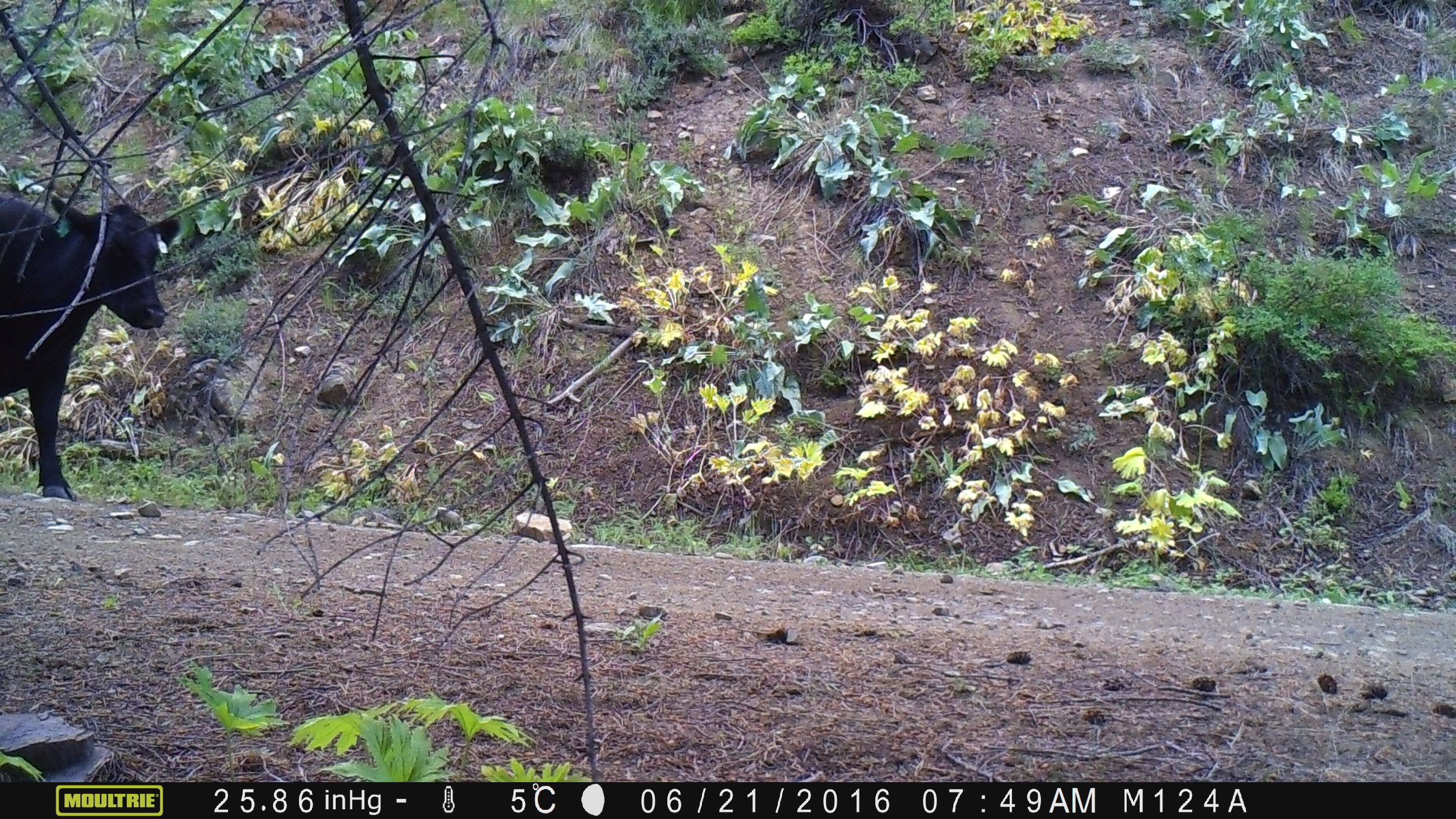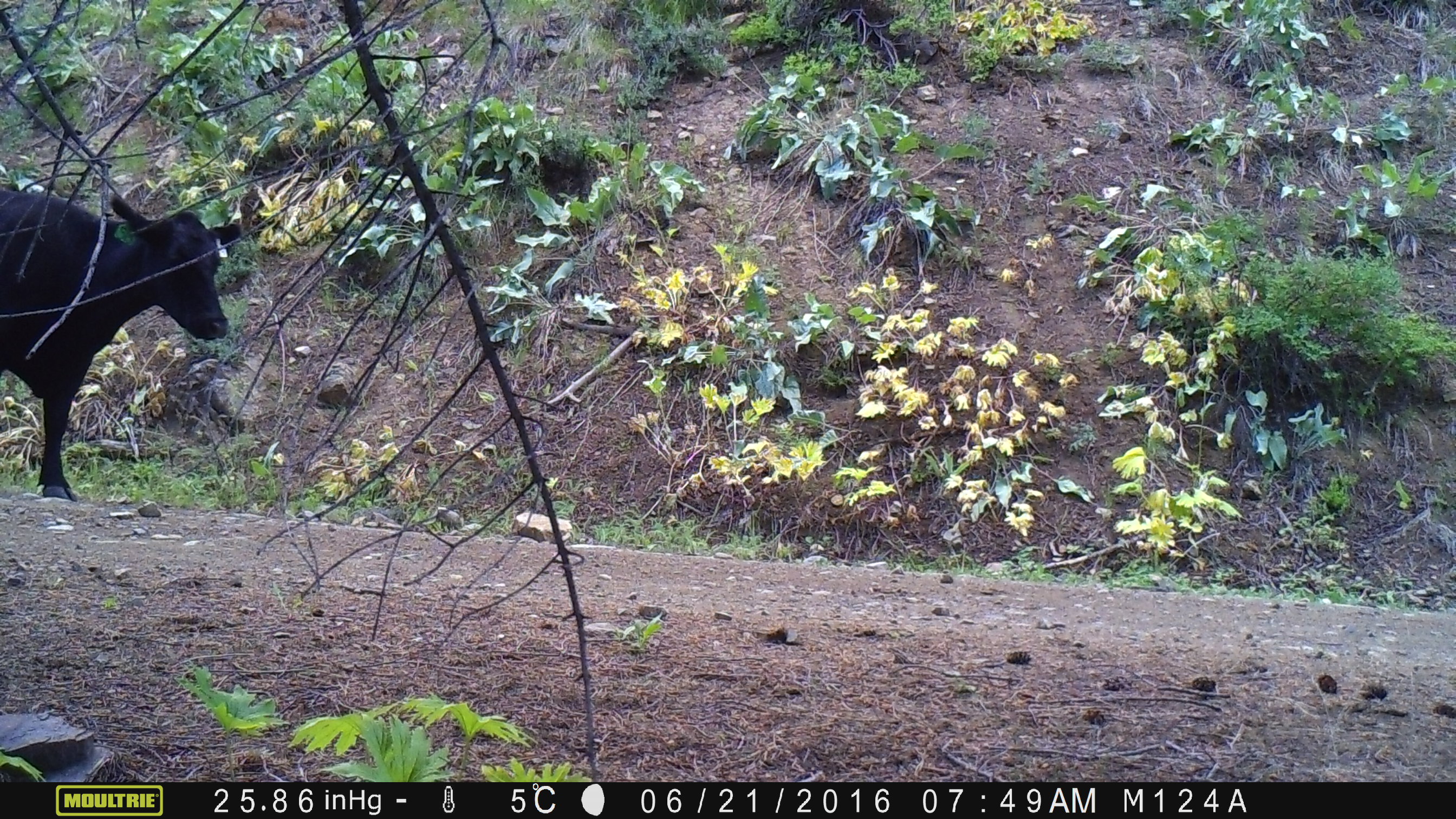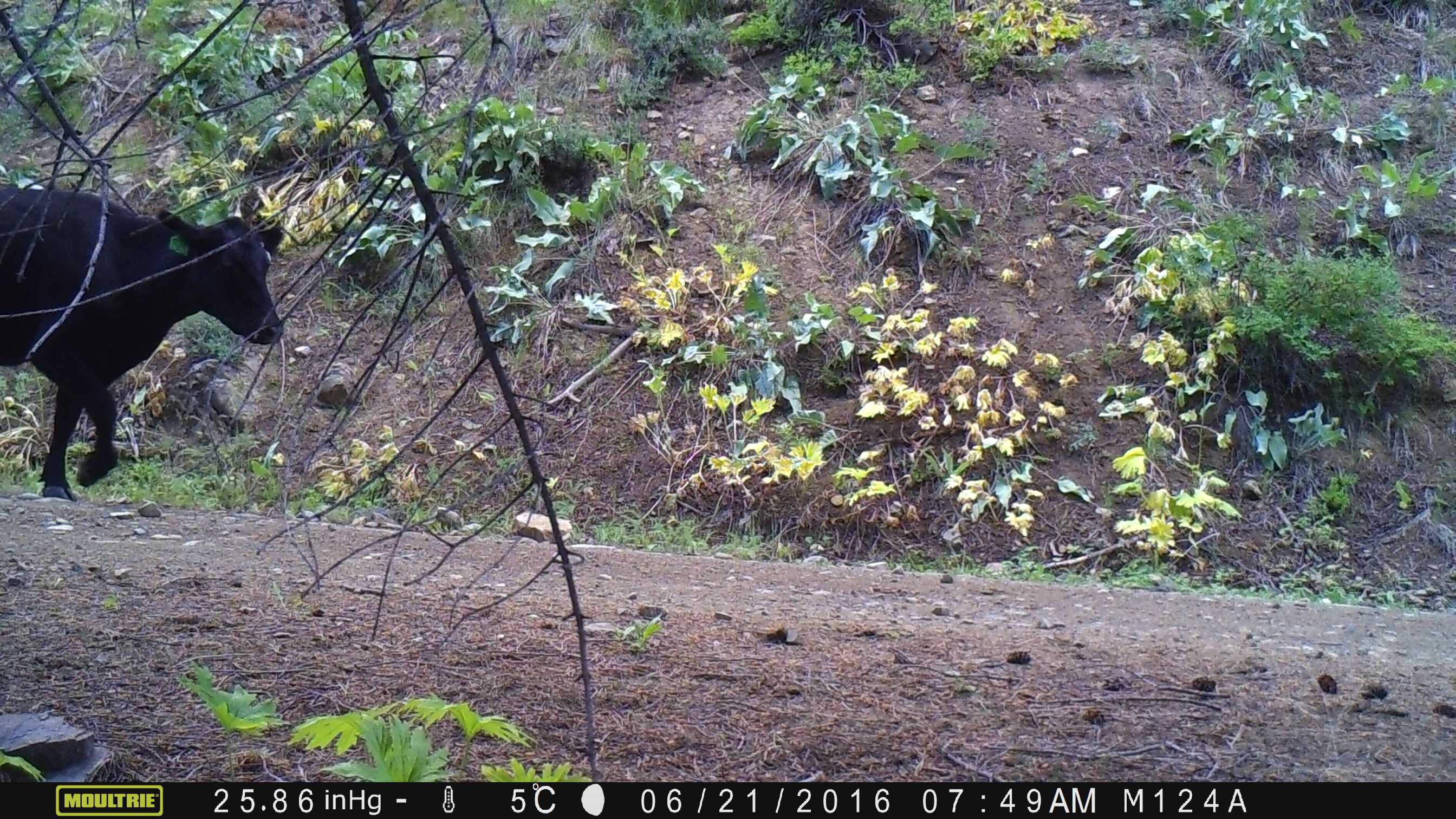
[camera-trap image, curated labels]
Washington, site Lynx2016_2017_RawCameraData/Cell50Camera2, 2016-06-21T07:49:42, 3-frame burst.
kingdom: Animalia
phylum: Chordata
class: Mammalia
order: Artiodactyla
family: Bovidae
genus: Bos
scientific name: Bos taurus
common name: domestic cattle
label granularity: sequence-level